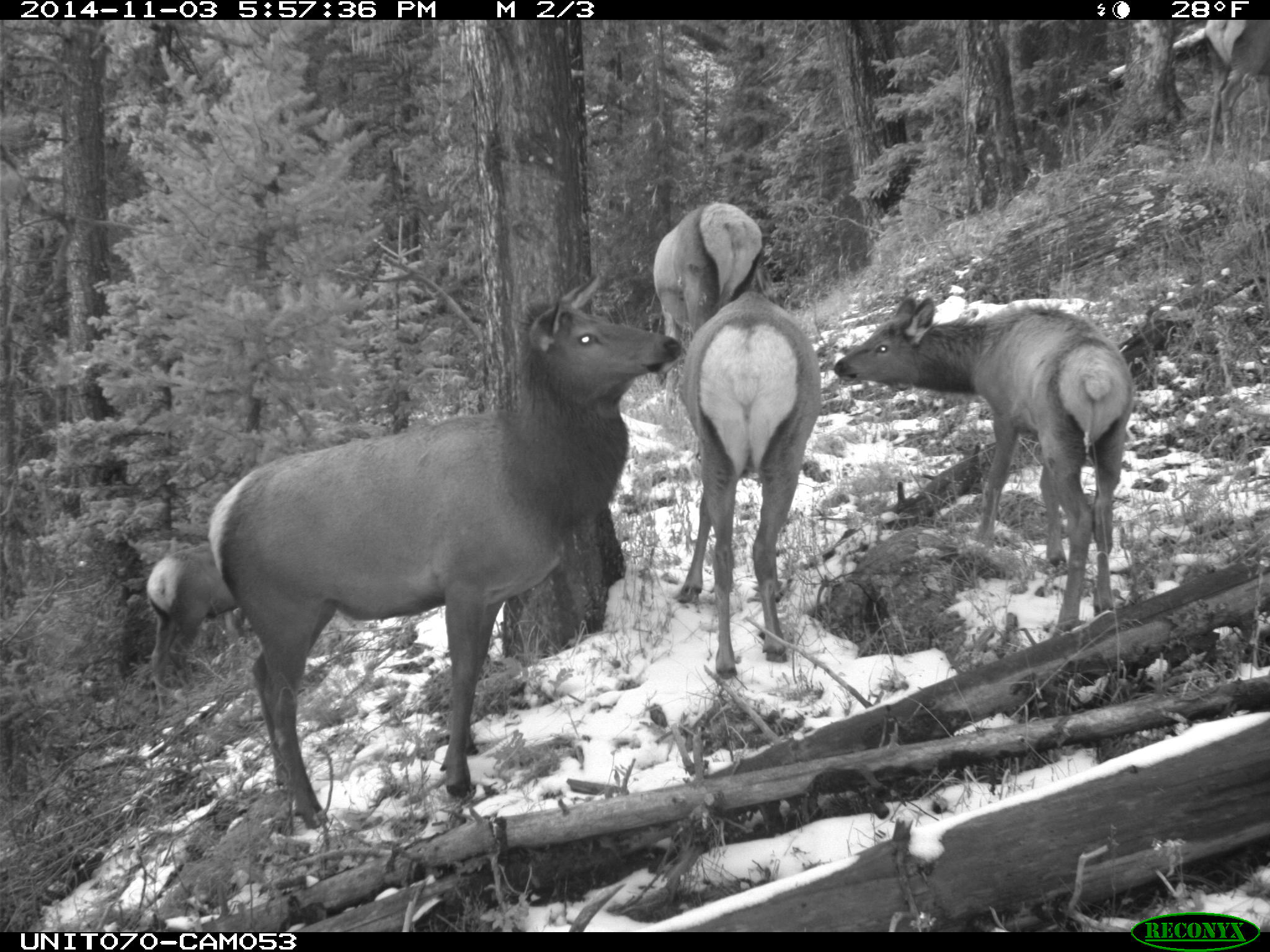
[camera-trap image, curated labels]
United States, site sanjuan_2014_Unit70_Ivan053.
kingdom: Animalia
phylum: Chordata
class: Mammalia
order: Artiodactyla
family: Cervidae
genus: Cervus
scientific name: Cervus elaphus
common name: red deer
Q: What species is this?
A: Cervus elaphus (red deer).